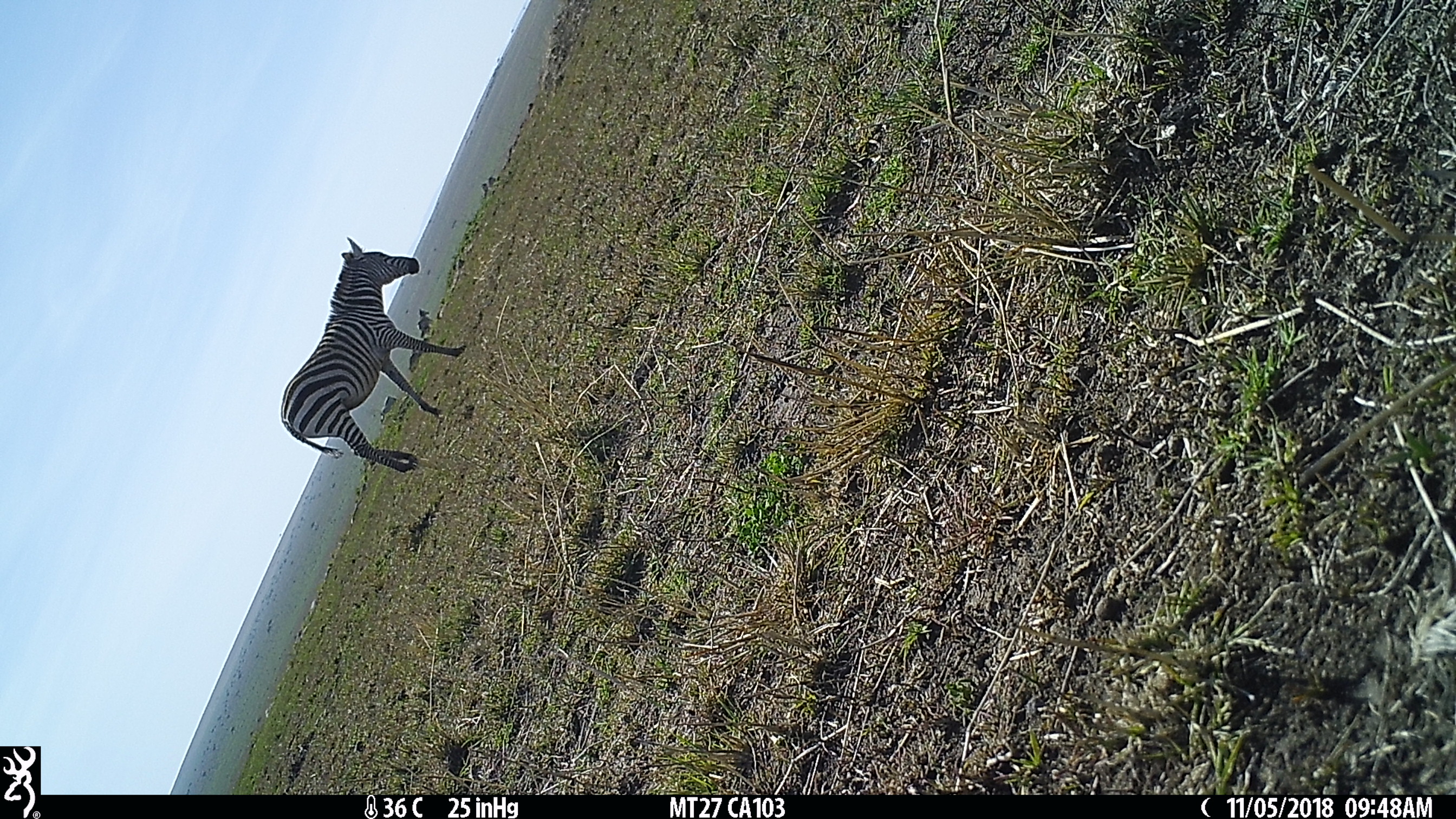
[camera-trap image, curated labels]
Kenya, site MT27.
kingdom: Animalia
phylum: Chordata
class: Mammalia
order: Perissodactyla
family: Equidae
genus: Equus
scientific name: Equus quagga burchellii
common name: burchell's zebra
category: zebra